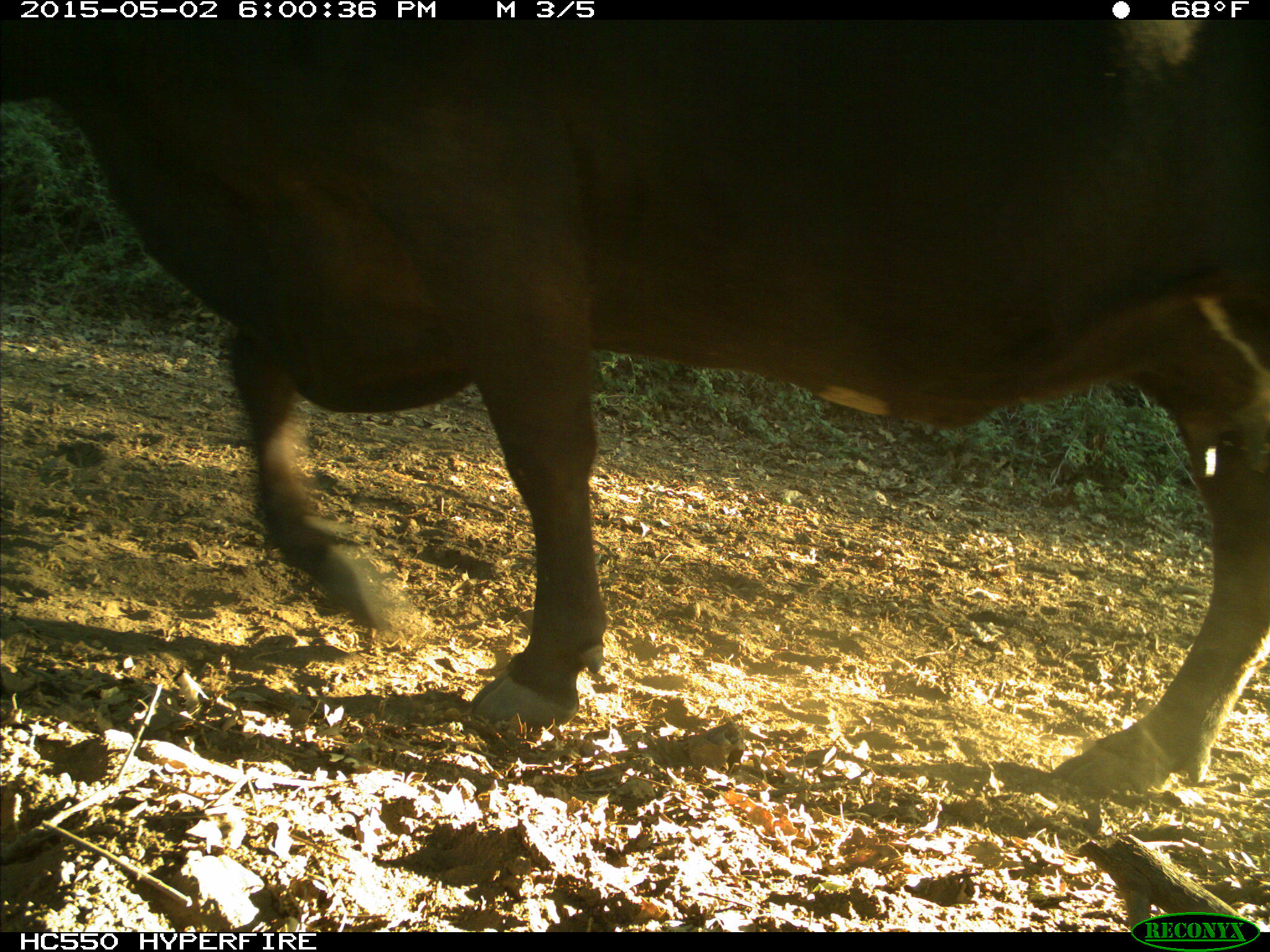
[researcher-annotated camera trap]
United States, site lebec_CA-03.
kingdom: Animalia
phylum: Chordata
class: Mammalia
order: Artiodactyla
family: Bovidae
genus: Bos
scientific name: Bos taurus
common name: domestic cow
Bos taurus (domestic cow).